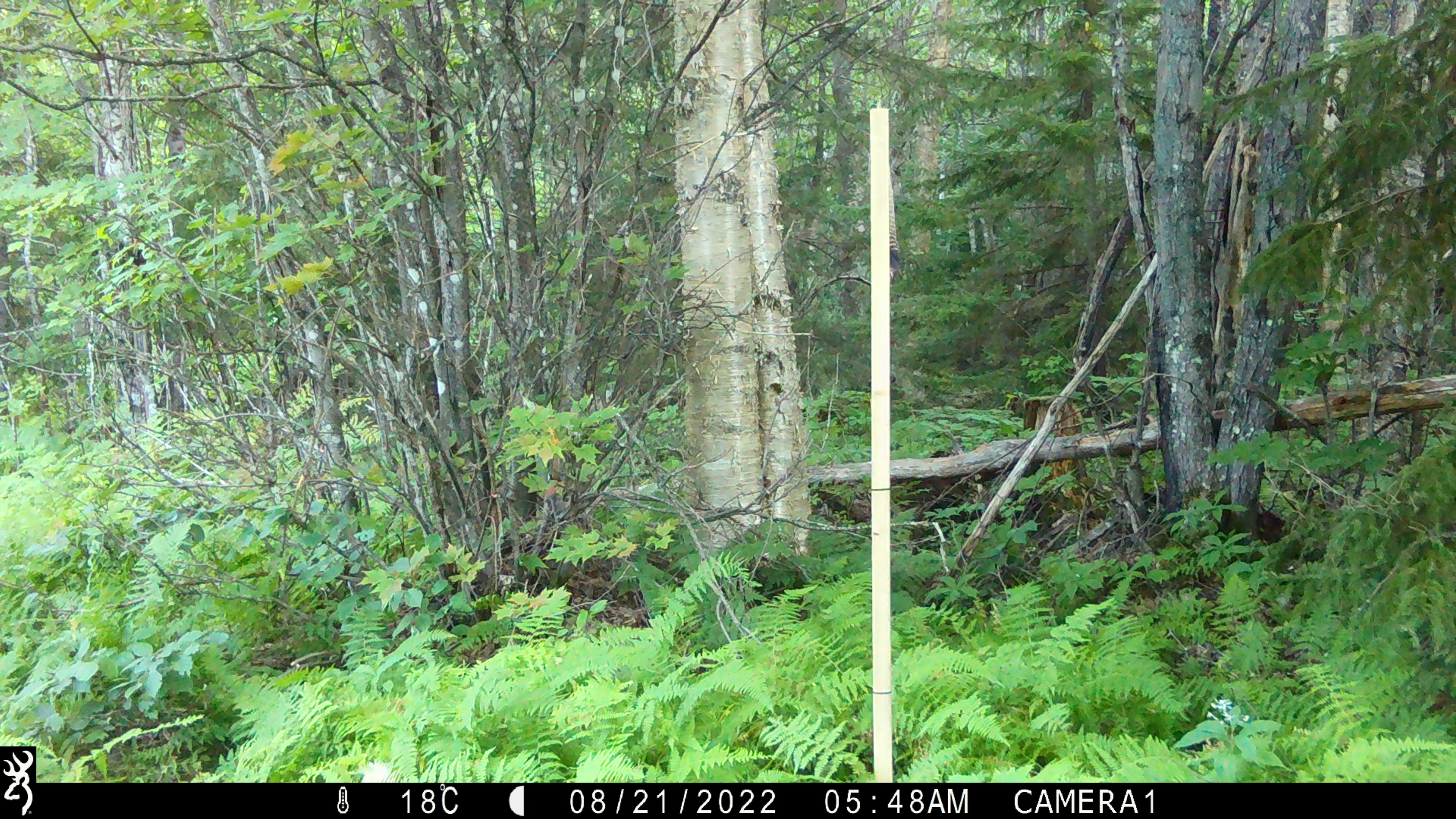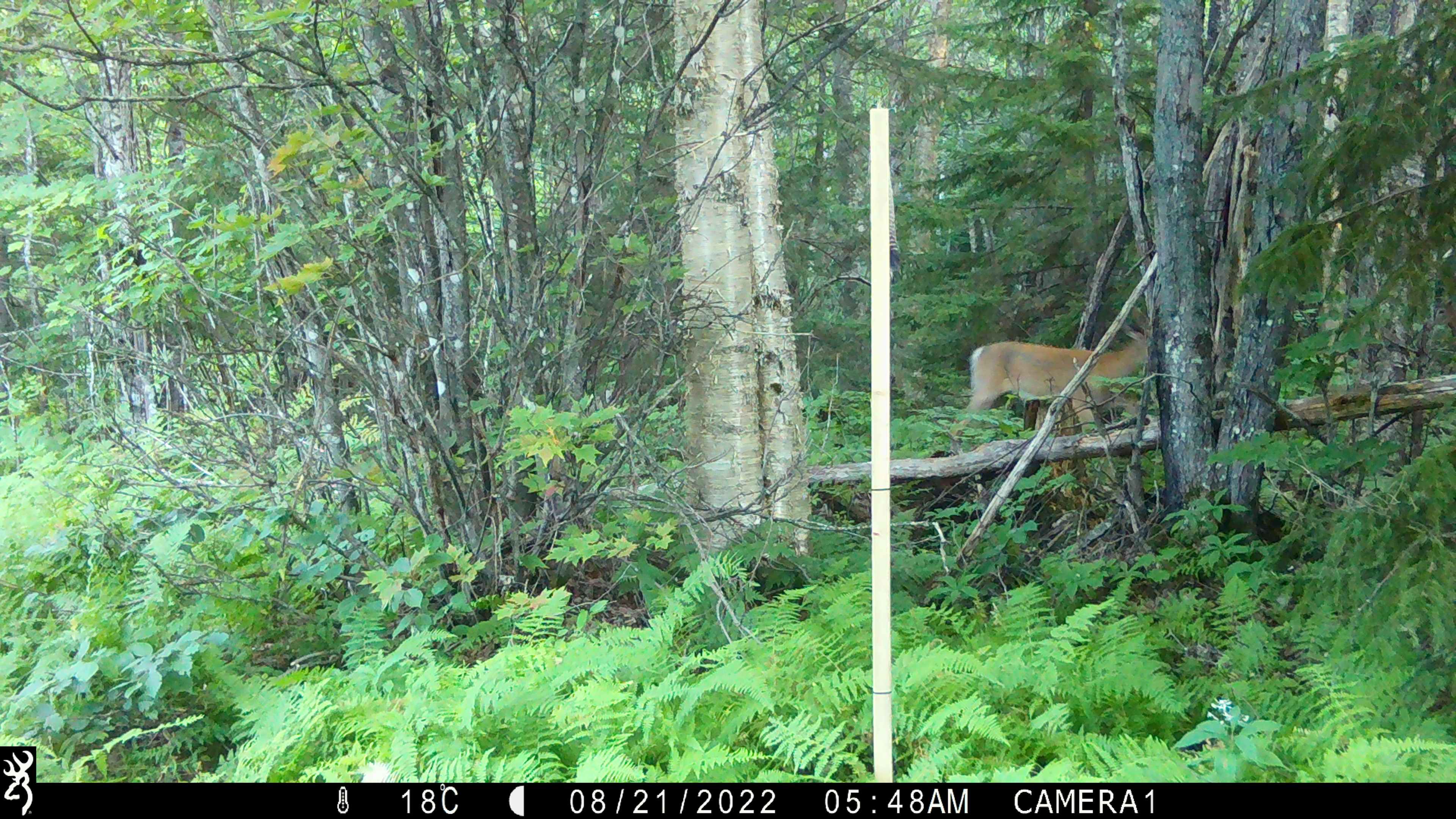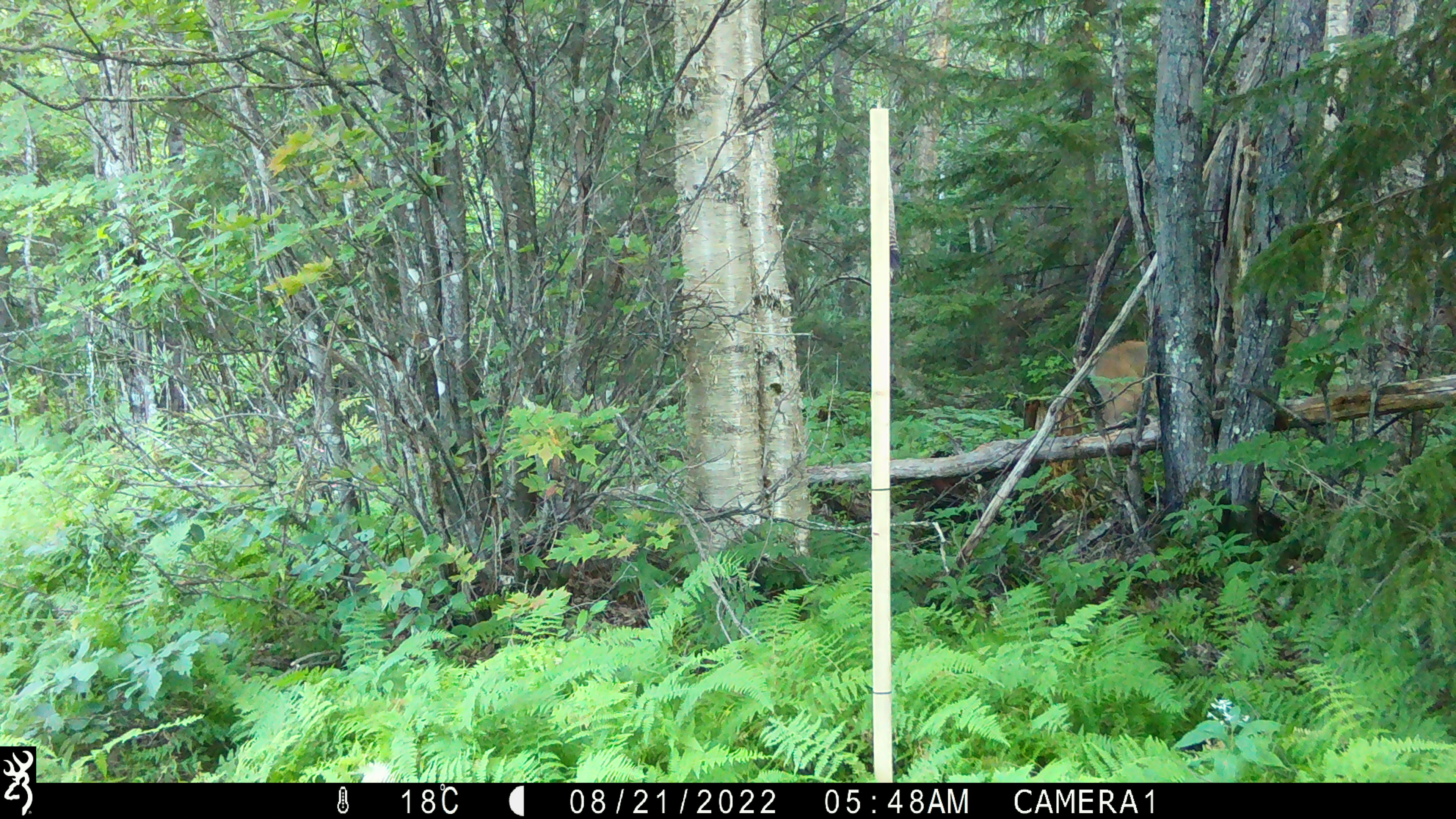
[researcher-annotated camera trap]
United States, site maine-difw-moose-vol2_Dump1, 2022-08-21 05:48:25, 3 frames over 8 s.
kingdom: Animalia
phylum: Chordata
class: Mammalia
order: Artiodactyla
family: Cervidae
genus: Odocoileus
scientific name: Odocoileus virginianus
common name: white-tailed deer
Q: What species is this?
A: White-tailed deer (Odocoileus virginianus).